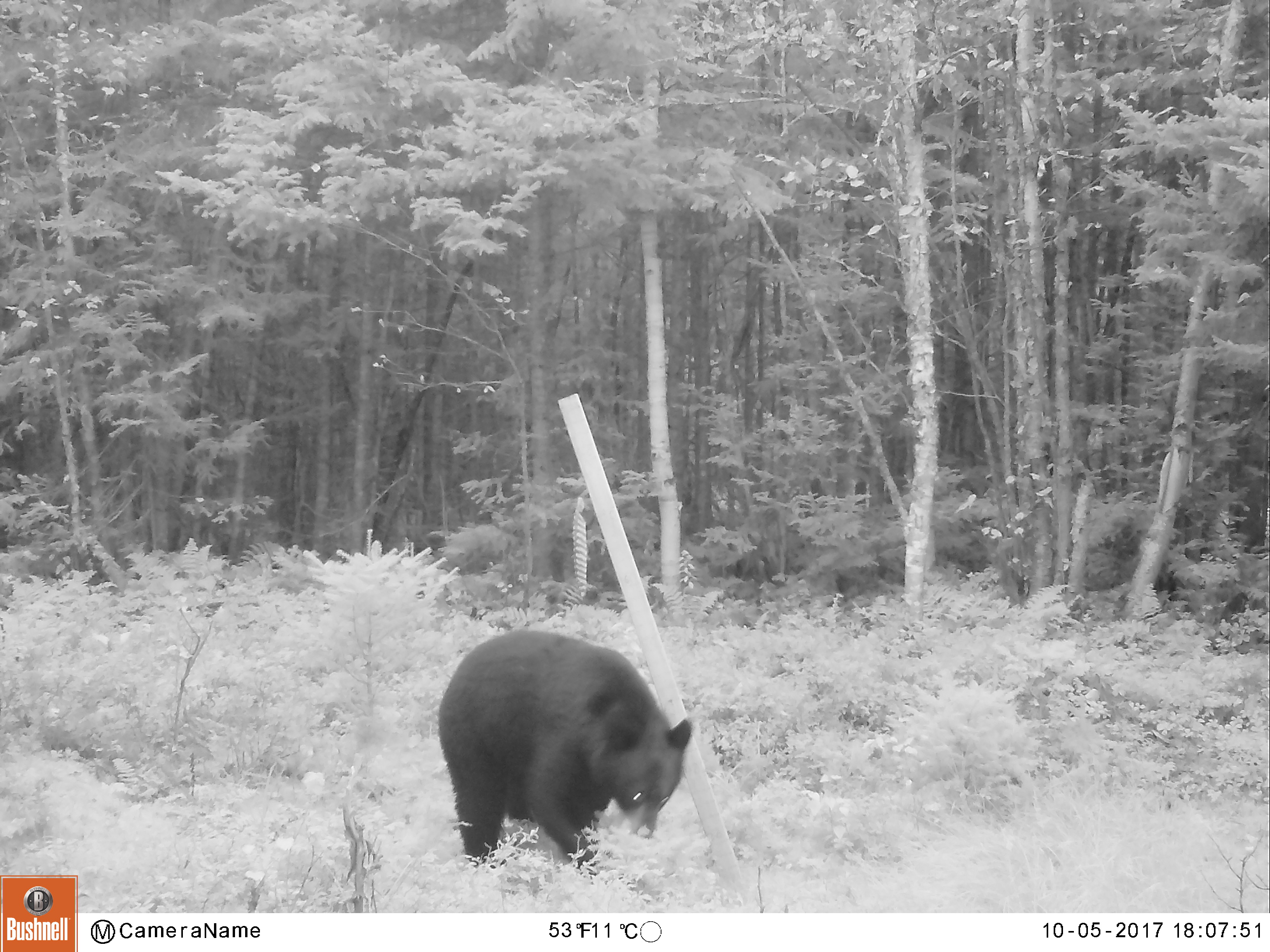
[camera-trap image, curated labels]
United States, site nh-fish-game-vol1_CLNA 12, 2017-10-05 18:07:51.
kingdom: Animalia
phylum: Chordata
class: Mammalia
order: Carnivora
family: Ursidae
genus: Ursus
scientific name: Ursus americanus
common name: black bear